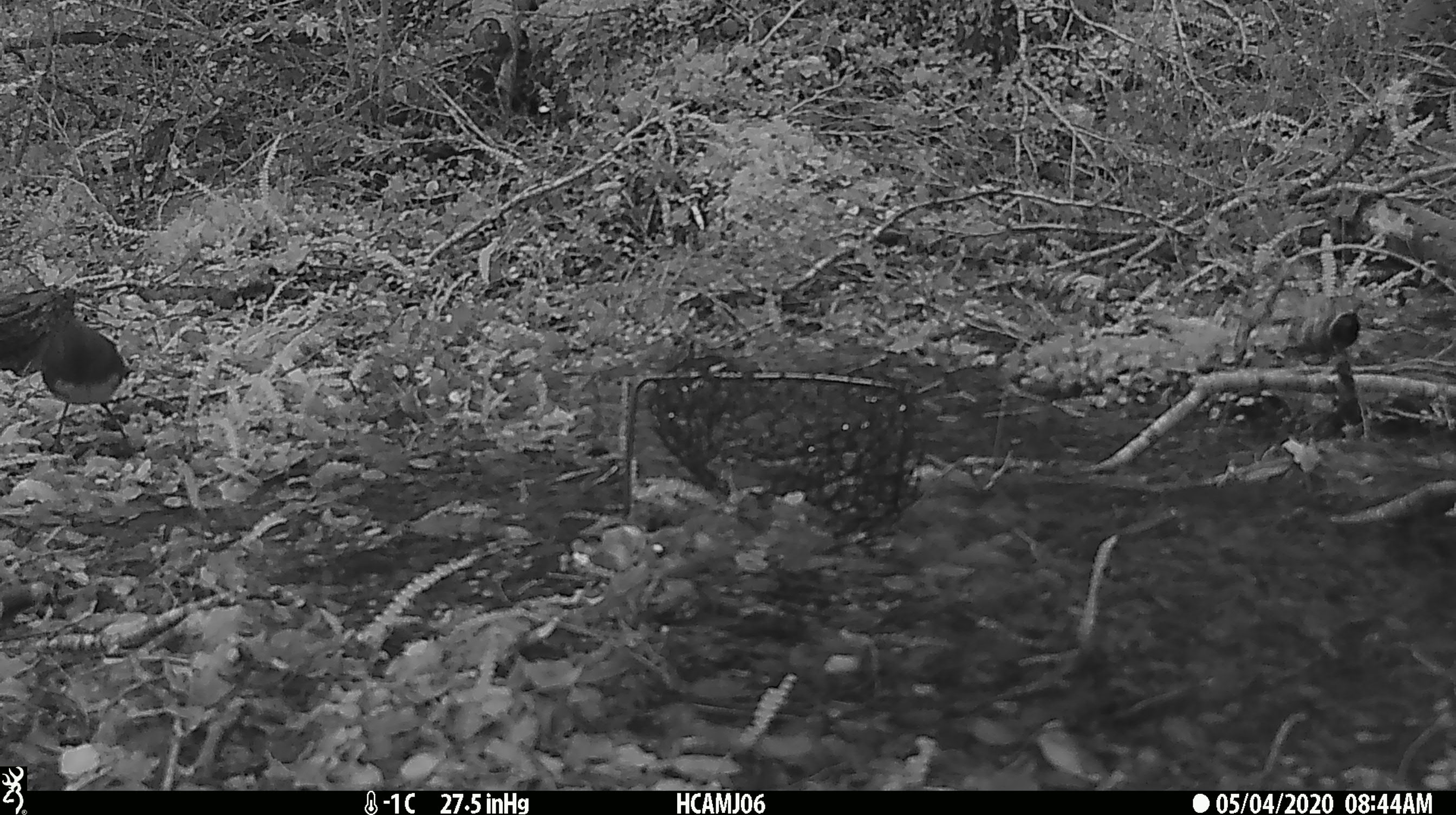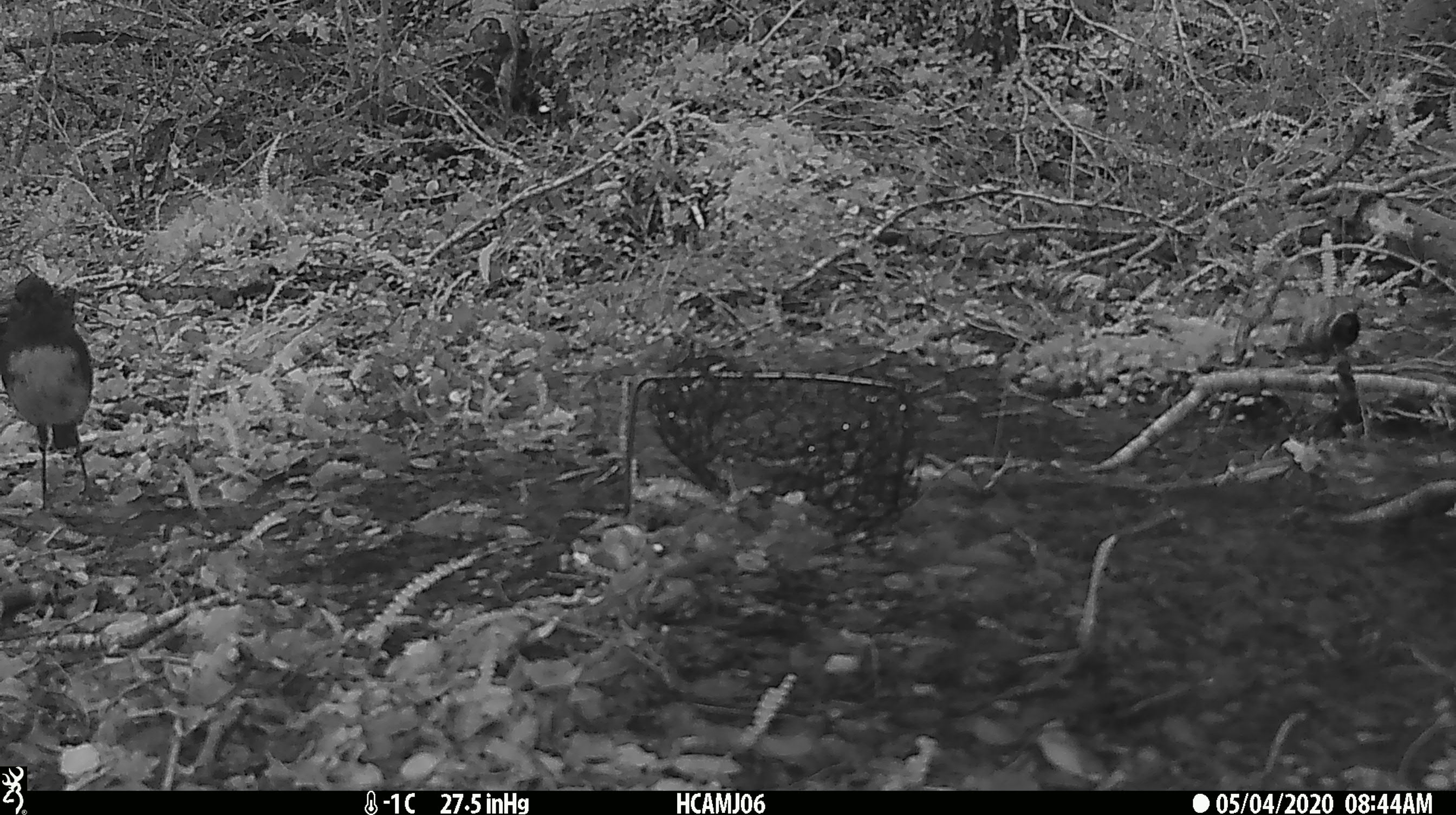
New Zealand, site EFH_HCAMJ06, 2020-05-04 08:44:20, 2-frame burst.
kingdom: Animalia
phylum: Chordata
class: Aves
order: Passeriformes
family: Petroicidae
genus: Petroica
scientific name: Petroica australis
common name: new zealand robin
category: robin